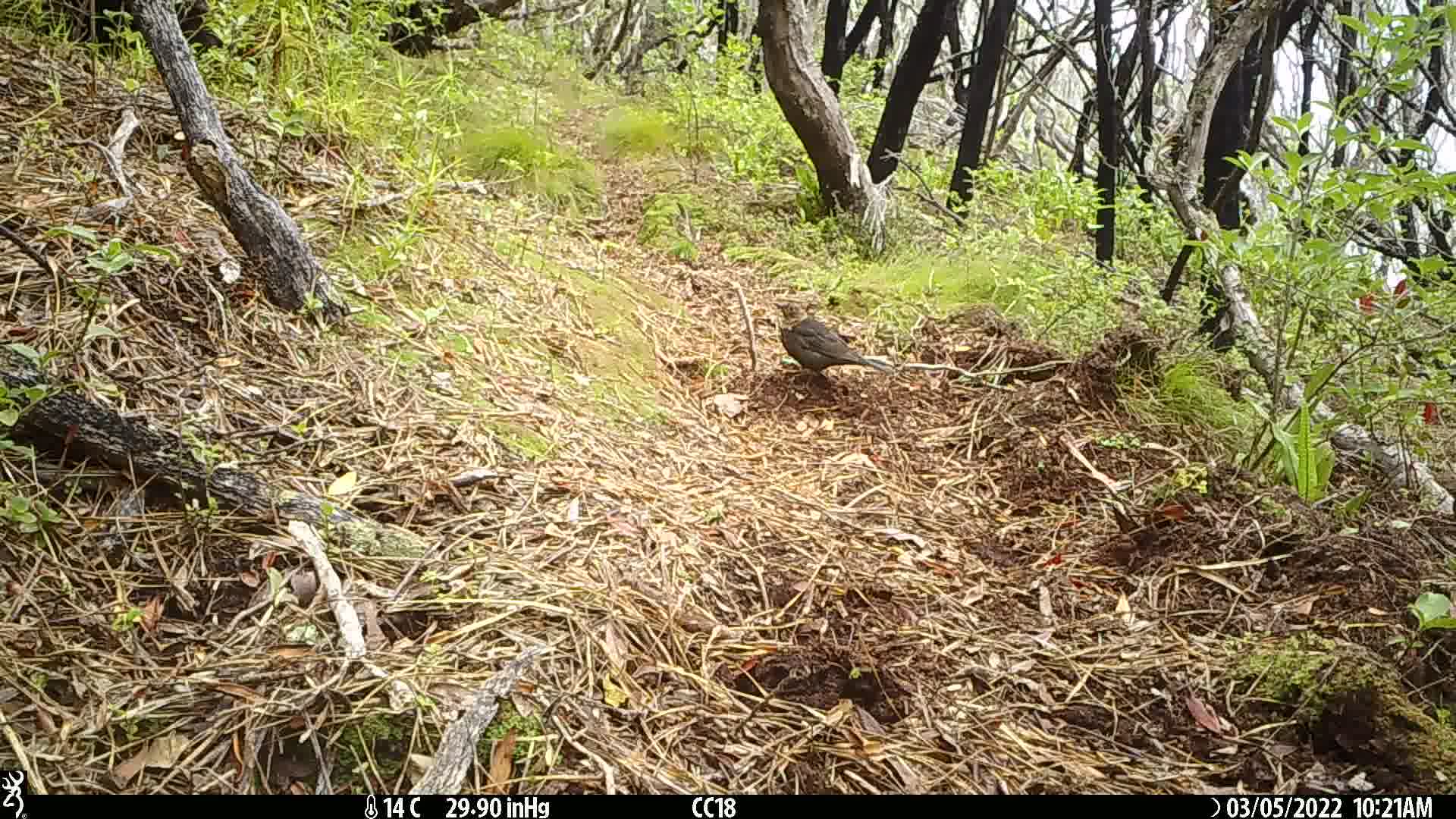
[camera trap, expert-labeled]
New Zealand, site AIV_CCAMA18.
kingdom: Animalia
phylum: Chordata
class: Aves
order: Passeriformes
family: Turdidae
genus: Turdus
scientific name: Turdus merula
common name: eurasian blackbird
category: blackbird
Blackbird (eurasian blackbird) (Turdus merula).